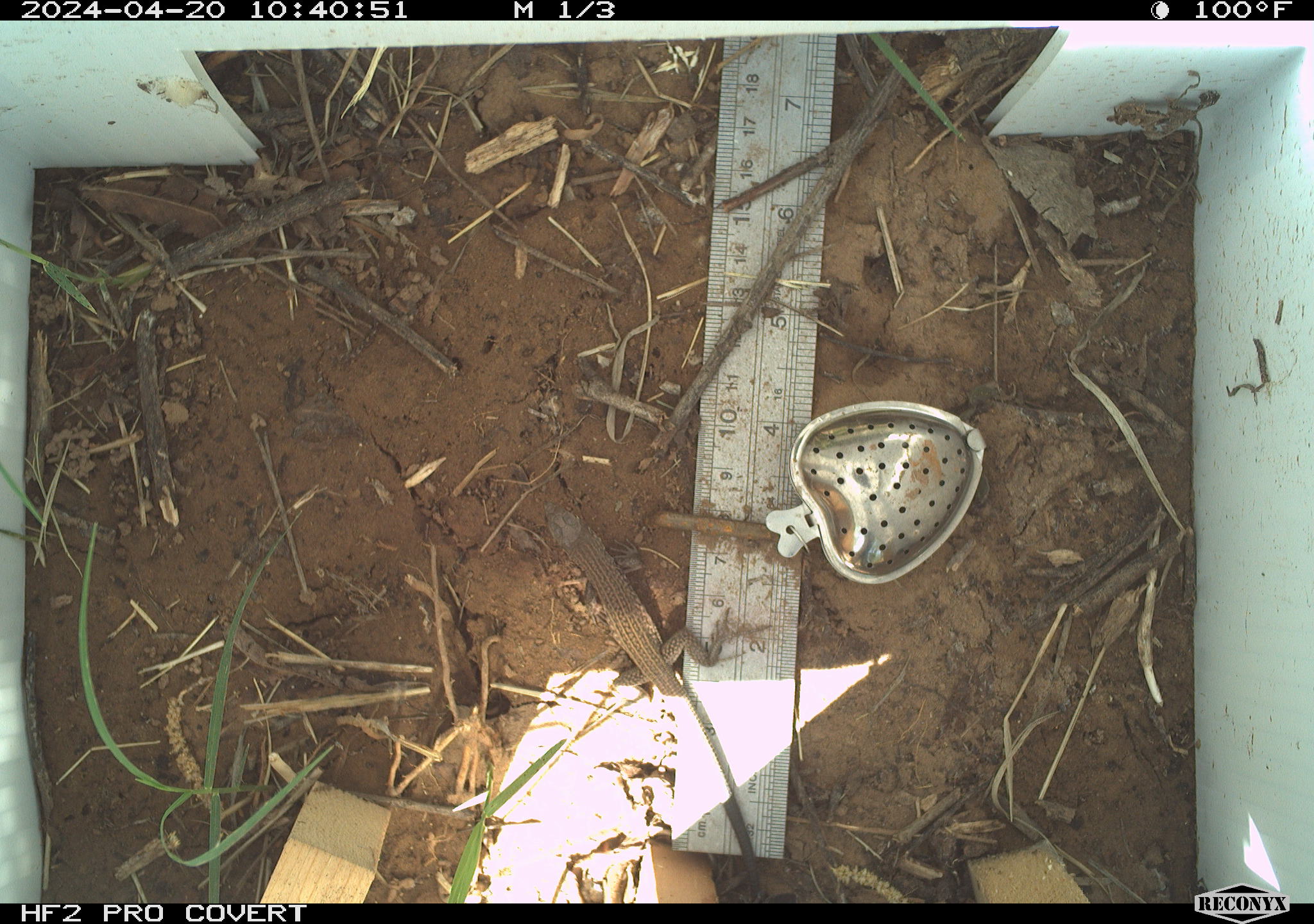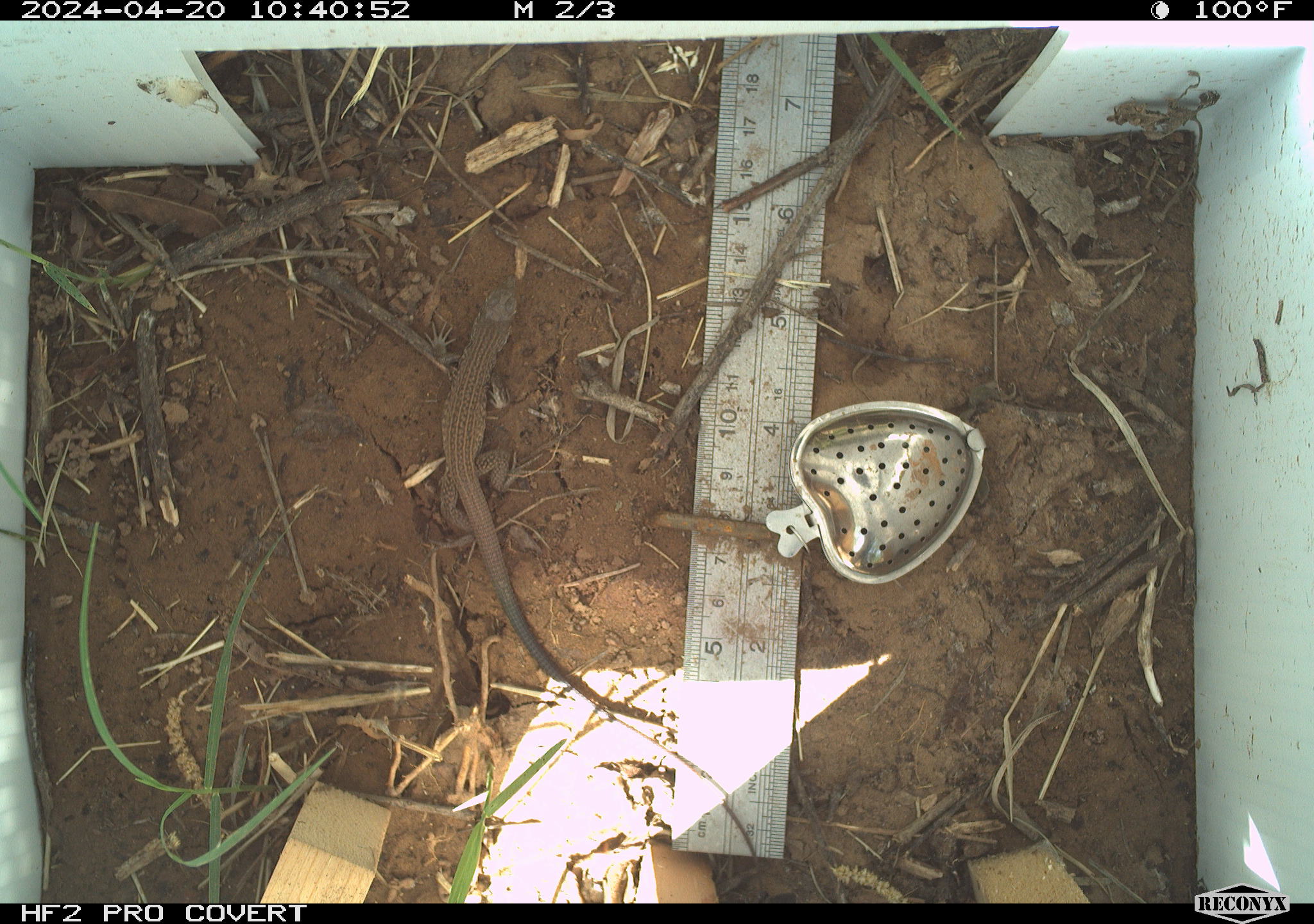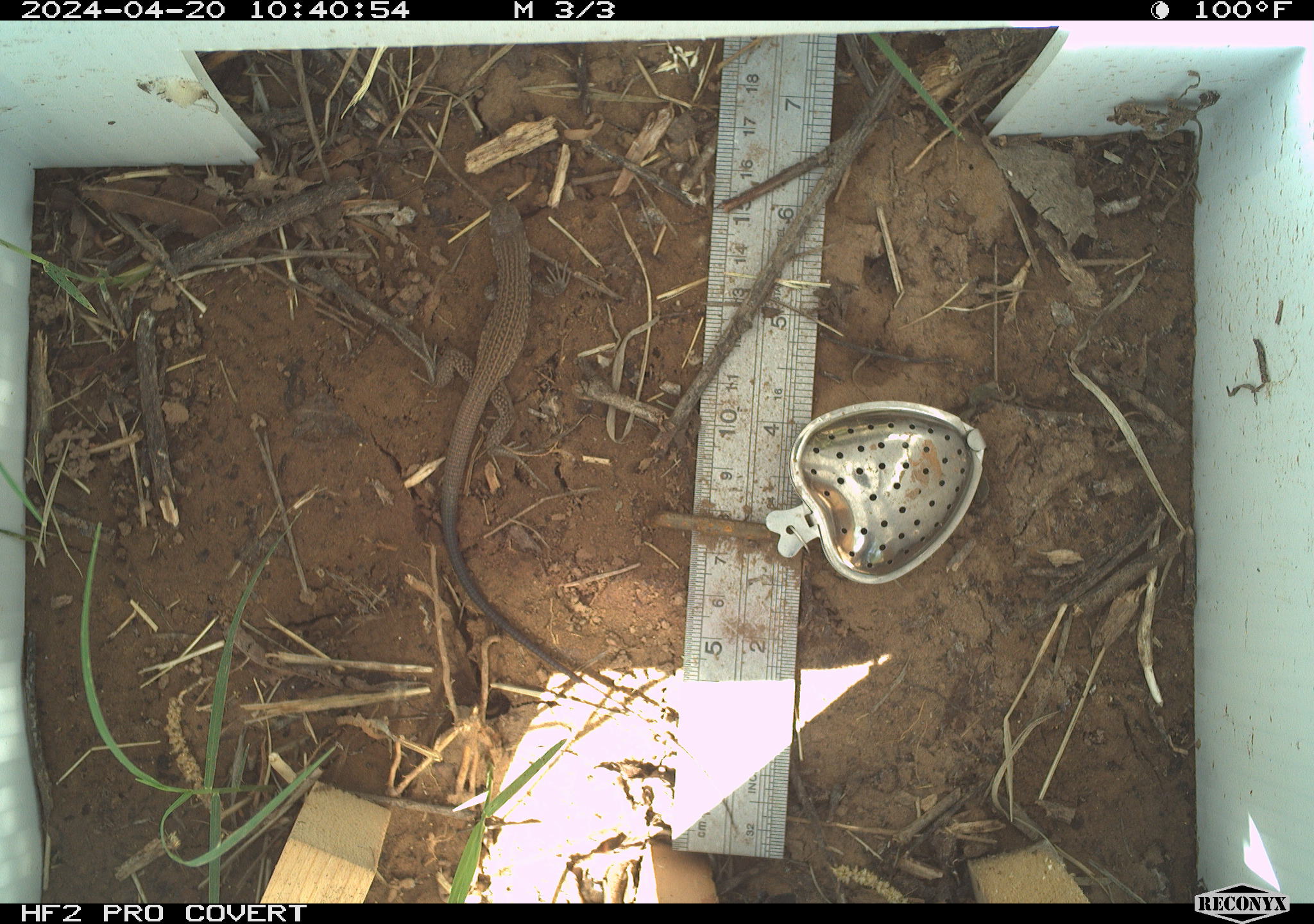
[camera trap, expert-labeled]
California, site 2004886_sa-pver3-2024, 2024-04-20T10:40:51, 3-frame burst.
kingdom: Animalia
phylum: Chordata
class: Reptilia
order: Squamata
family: Teiidae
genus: Aspidoscelis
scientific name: Aspidoscelis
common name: whiptail lizards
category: aspidoscelis species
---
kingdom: Animalia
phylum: Chordata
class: Reptilia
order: Squamata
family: Teiidae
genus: Aspidoscelis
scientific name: Aspidoscelis tigris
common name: western whiptail